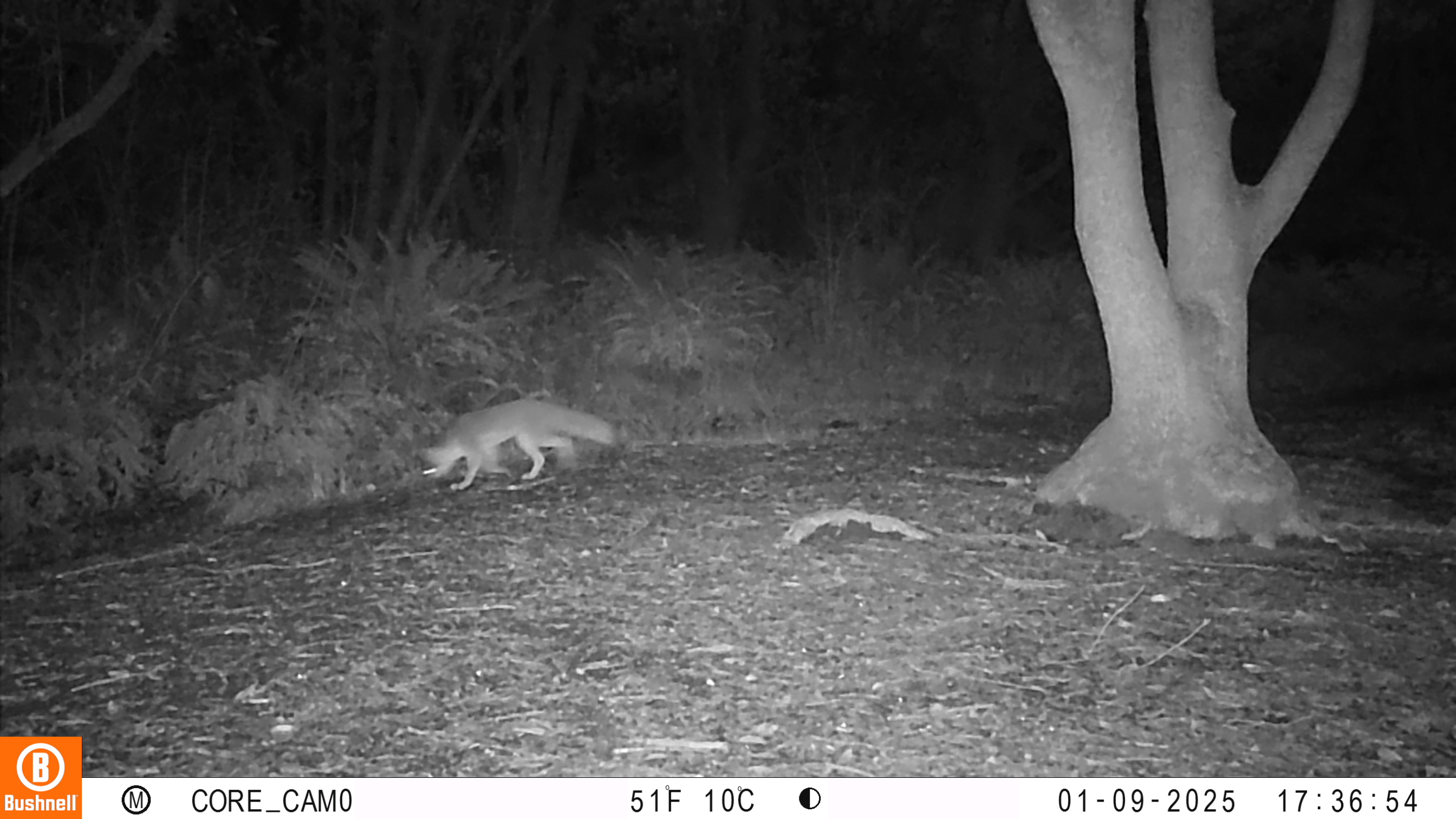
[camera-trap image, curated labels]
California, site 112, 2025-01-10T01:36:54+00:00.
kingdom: Animalia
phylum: Chordata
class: Mammalia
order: Carnivora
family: Canidae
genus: Urocyon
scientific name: Urocyon cinereoargenteus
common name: gray fox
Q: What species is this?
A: Gray fox (Urocyon cinereoargenteus).